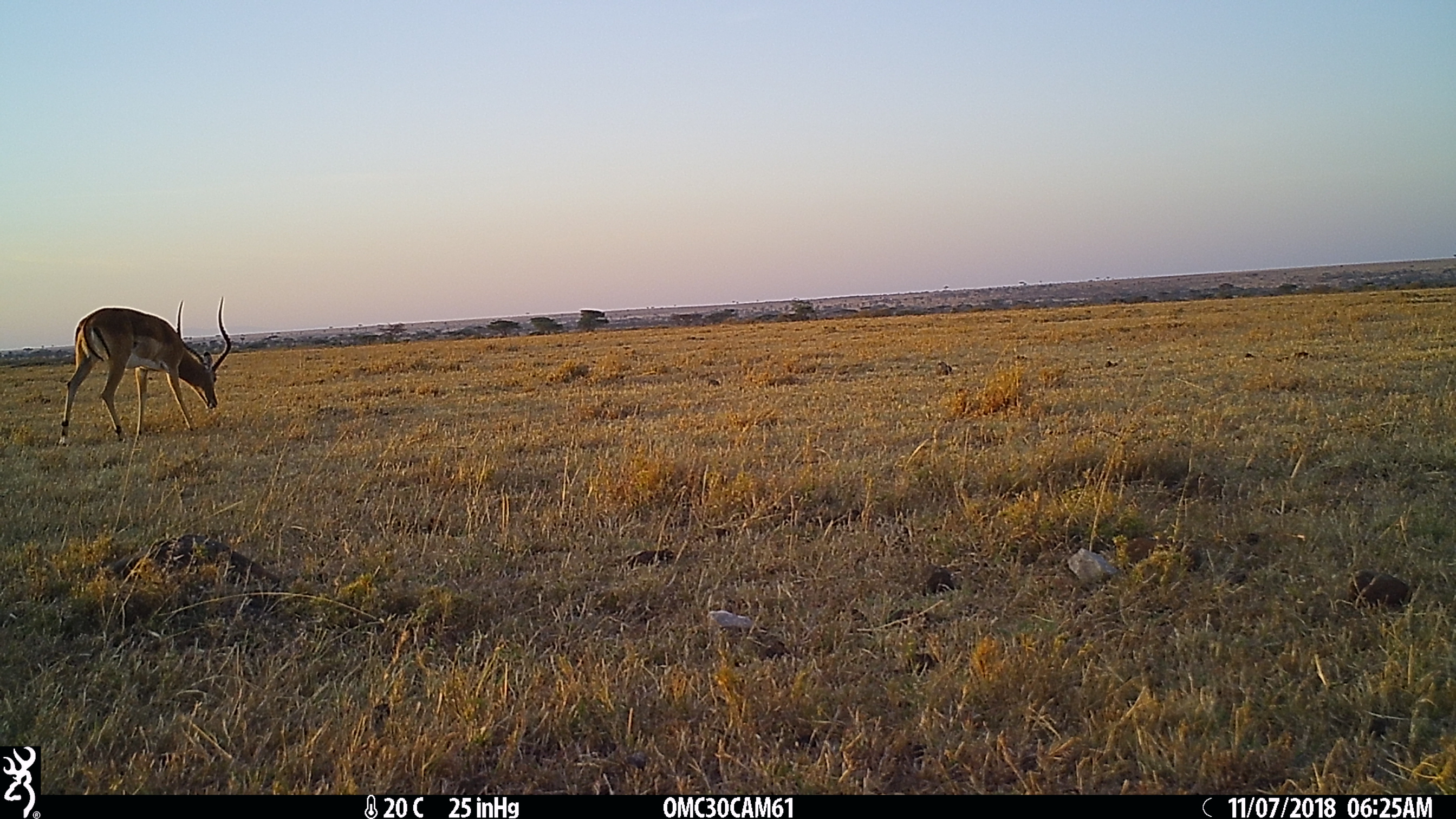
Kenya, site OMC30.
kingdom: Animalia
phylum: Chordata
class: Mammalia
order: Artiodactyla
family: Bovidae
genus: Aepyceros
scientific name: Aepyceros melampus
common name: impala